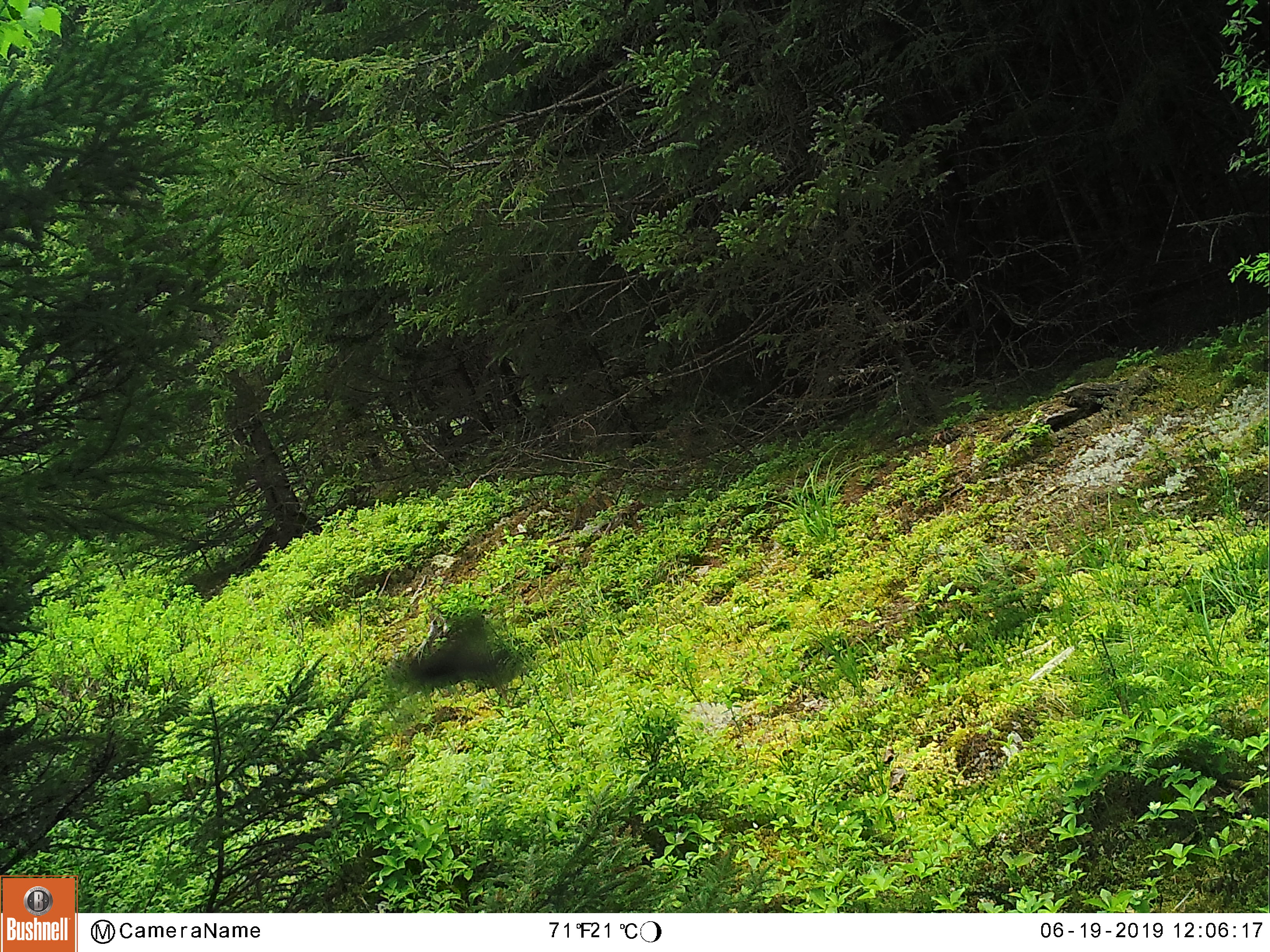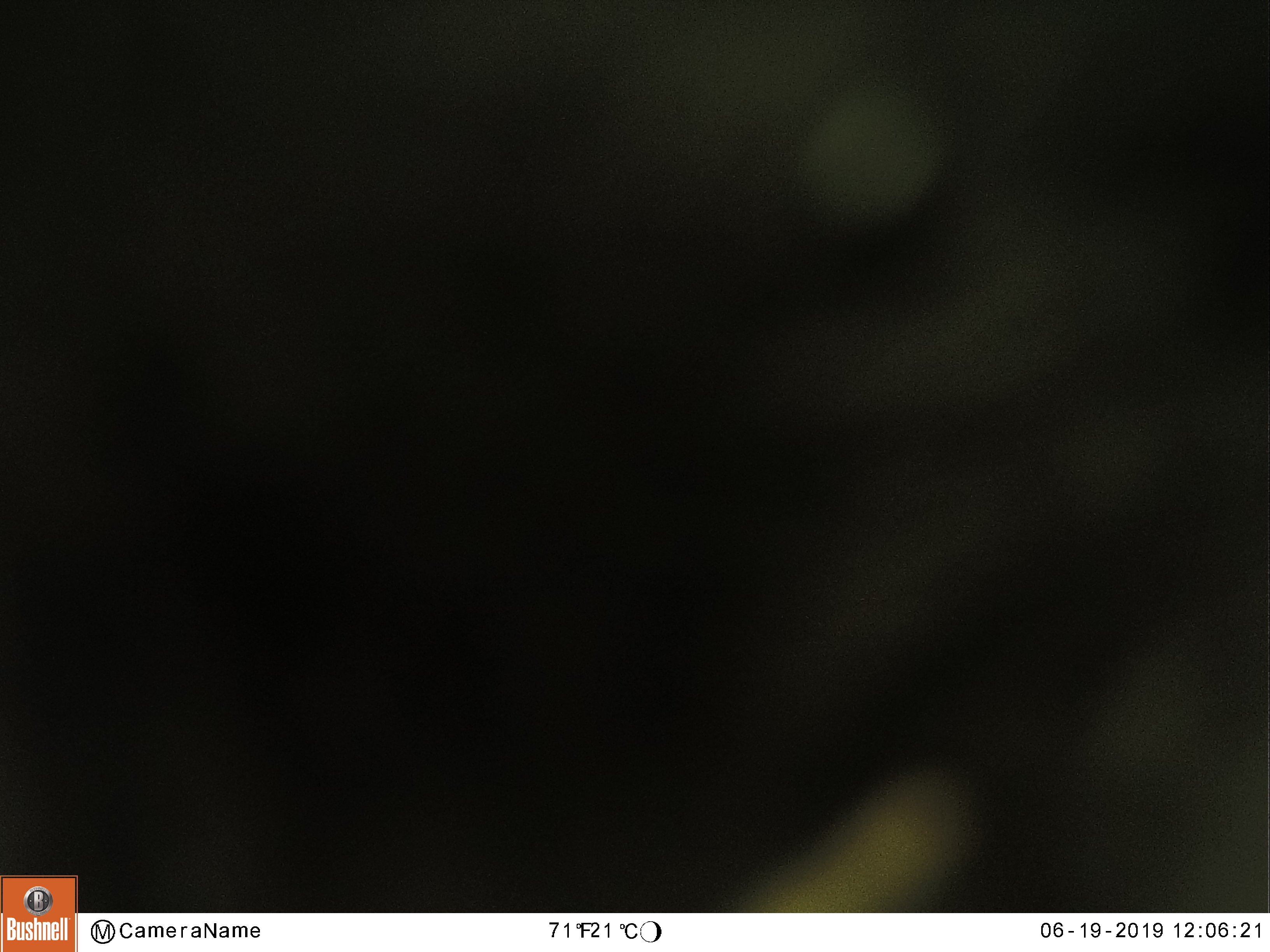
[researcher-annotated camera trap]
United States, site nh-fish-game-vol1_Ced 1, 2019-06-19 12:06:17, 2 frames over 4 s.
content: unidentified animal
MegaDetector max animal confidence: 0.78